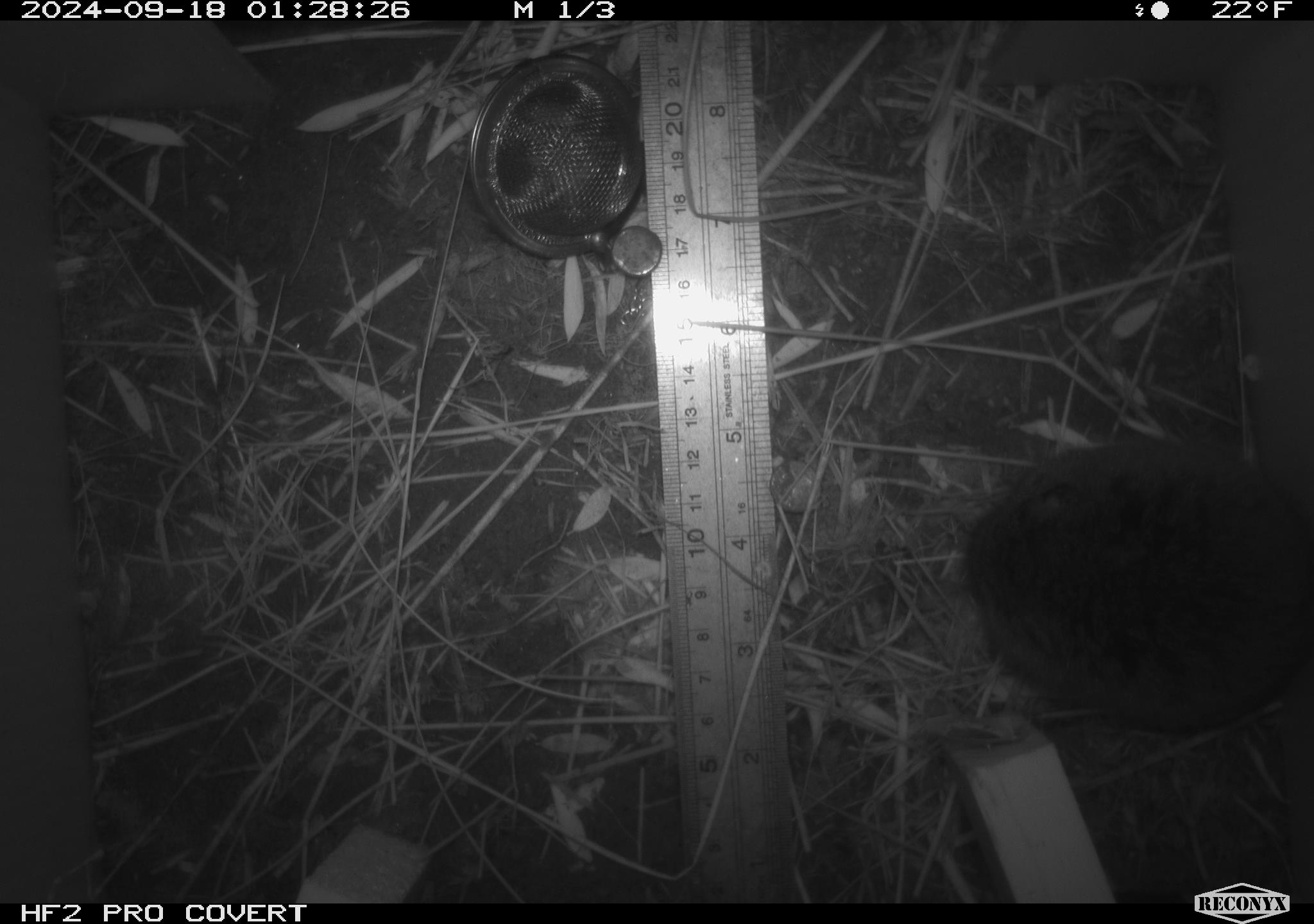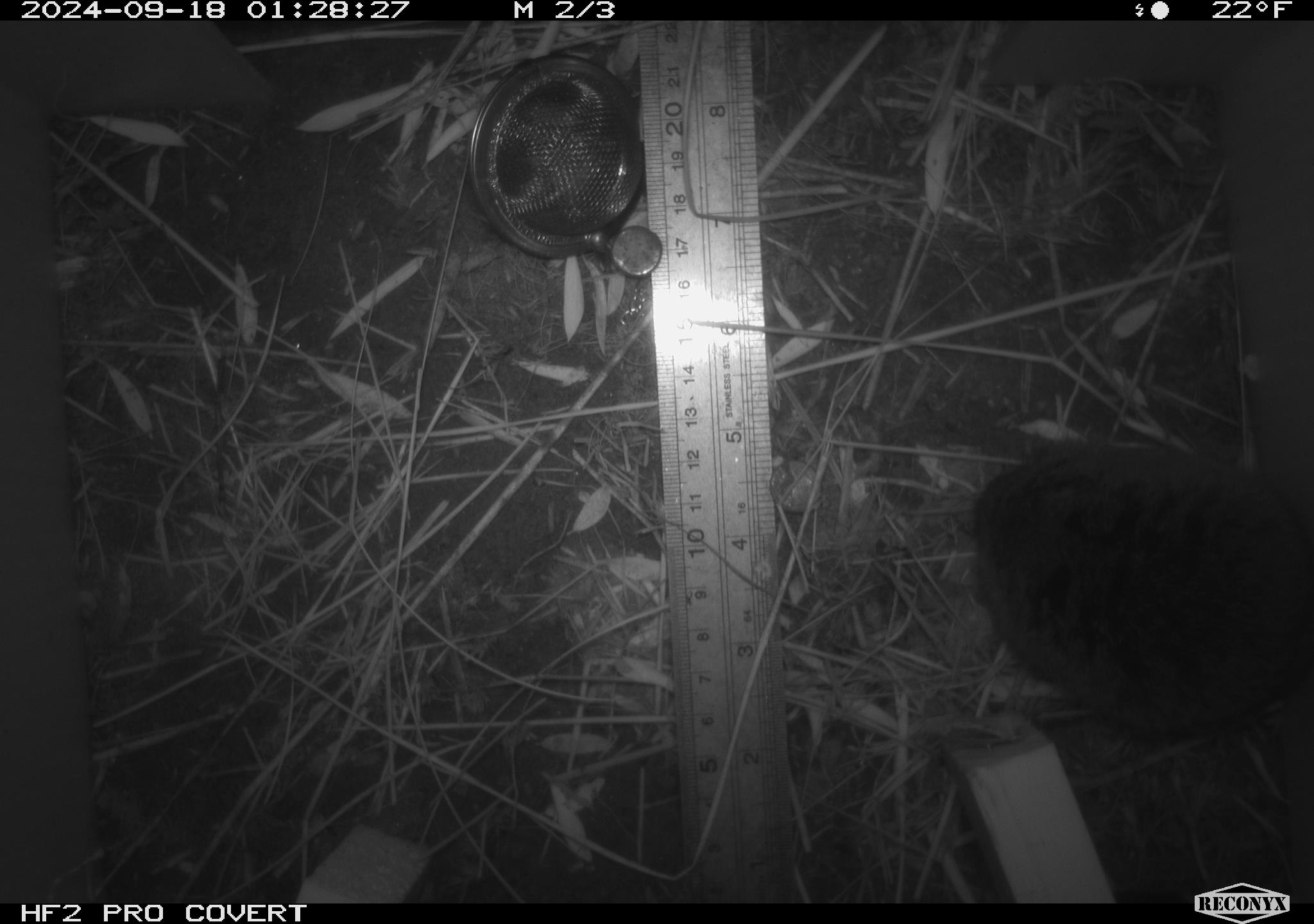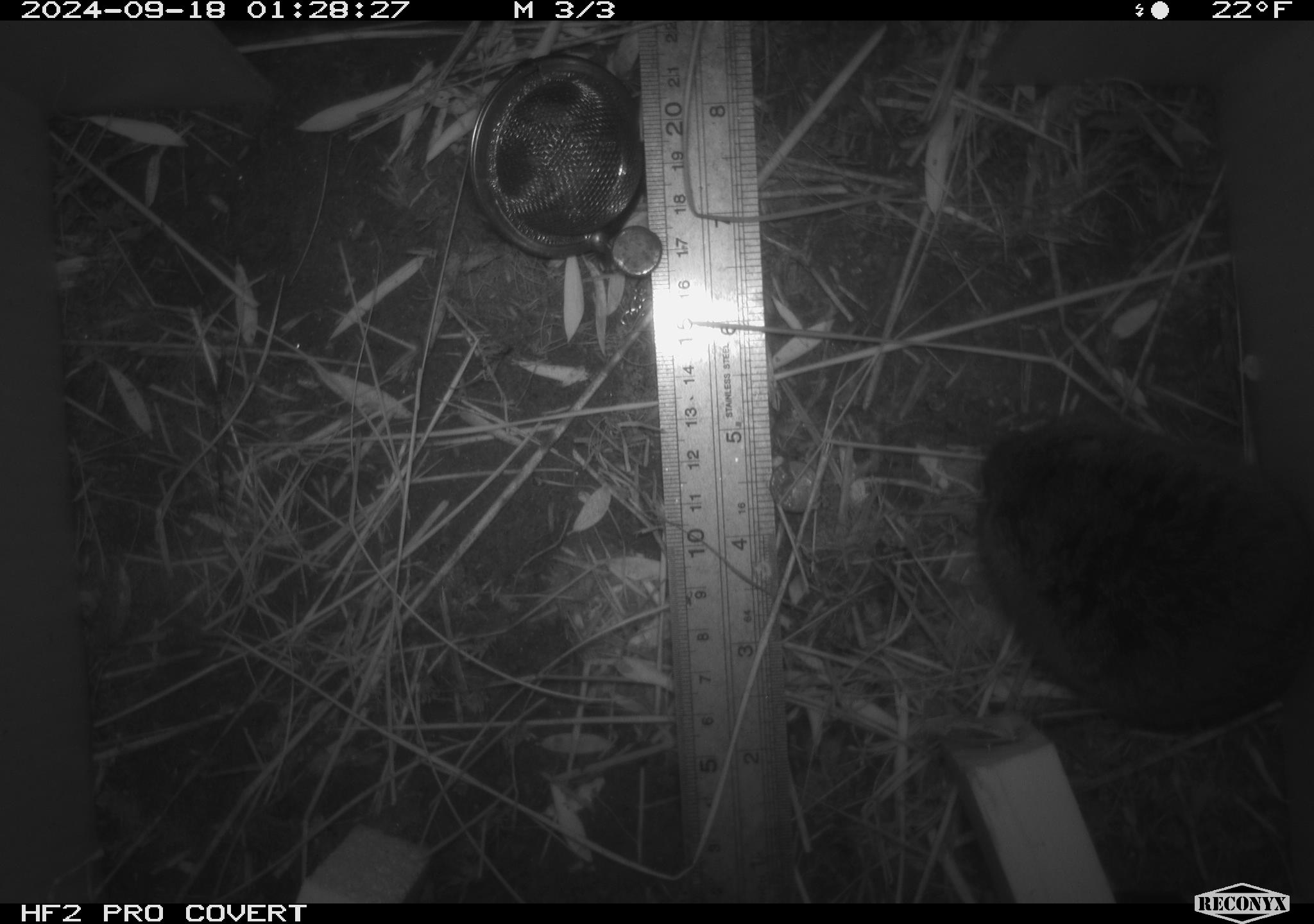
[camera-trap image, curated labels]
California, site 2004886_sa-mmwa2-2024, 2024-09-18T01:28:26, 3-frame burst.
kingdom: Animalia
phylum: Chordata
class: Mammalia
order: Rodentia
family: Cricetidae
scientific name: Arvicolinae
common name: voles, lemmings, and muskrats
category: arvicolinae subfamily